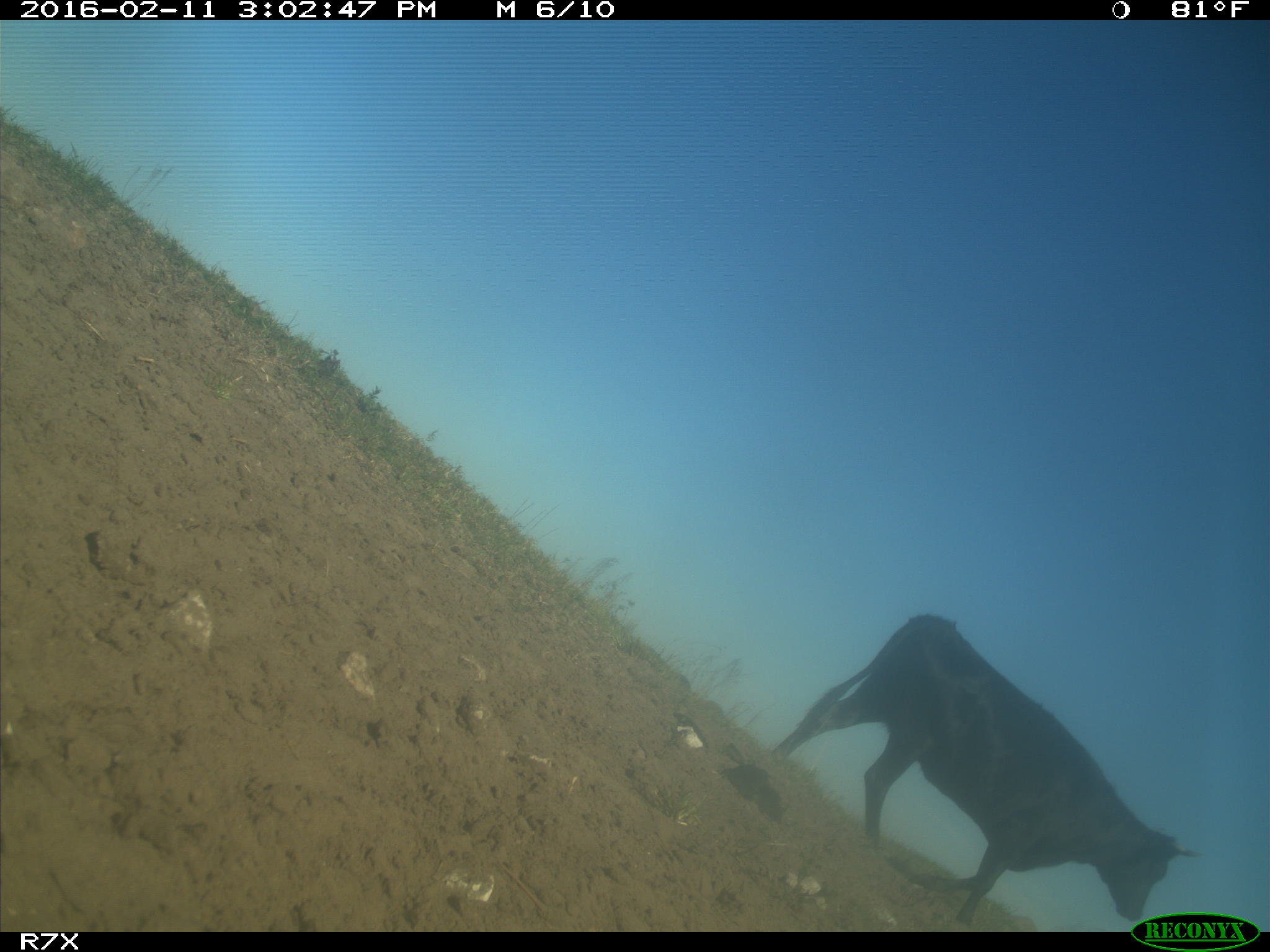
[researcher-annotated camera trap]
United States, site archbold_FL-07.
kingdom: Animalia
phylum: Chordata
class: Mammalia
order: Artiodactyla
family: Bovidae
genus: Bos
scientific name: Bos taurus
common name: domestic cow